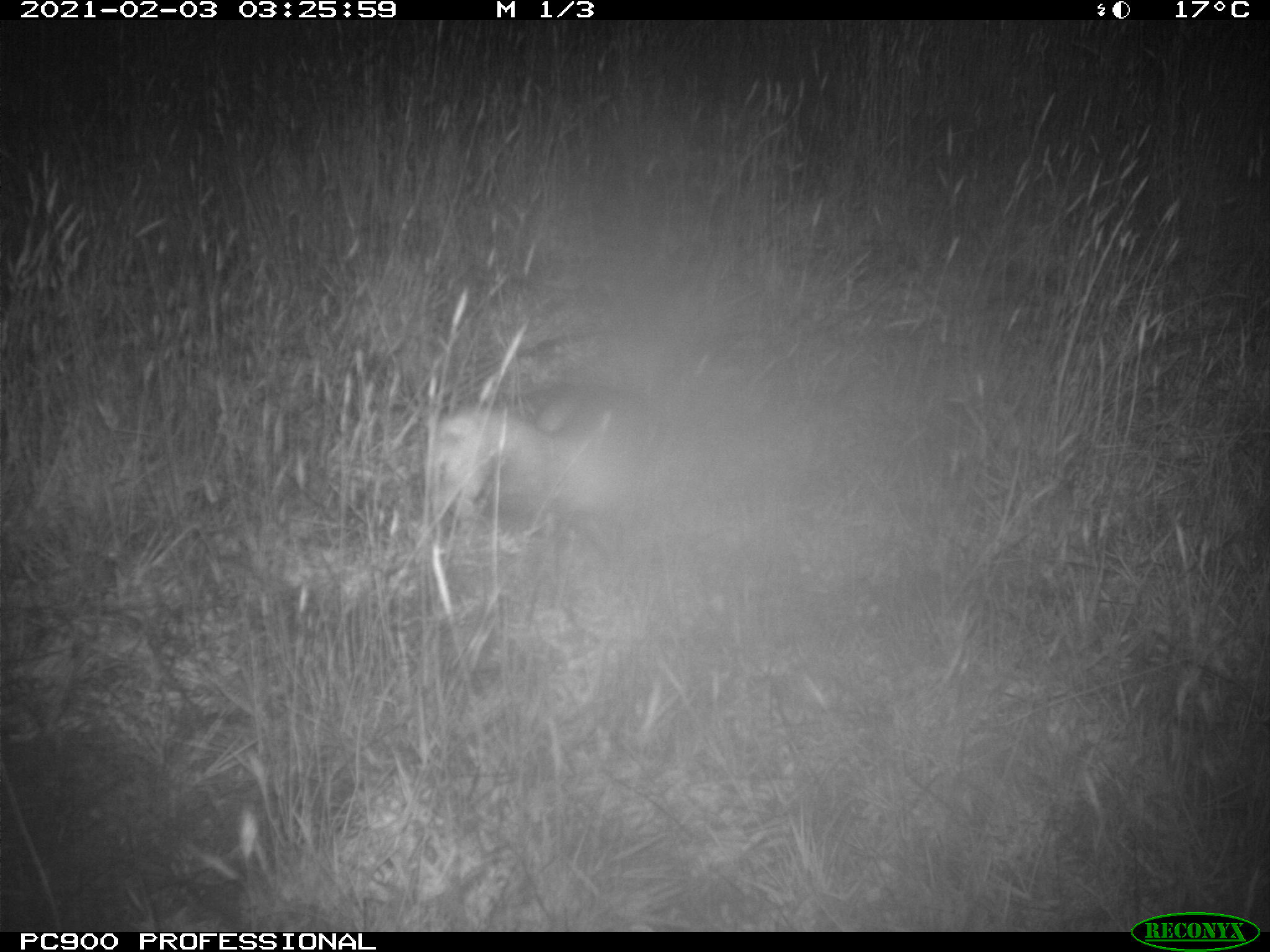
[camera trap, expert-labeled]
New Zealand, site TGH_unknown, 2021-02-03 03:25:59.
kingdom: Animalia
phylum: Chordata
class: Mammalia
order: Carnivora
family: Mustelidae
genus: Mustela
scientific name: Mustela furo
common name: ferret